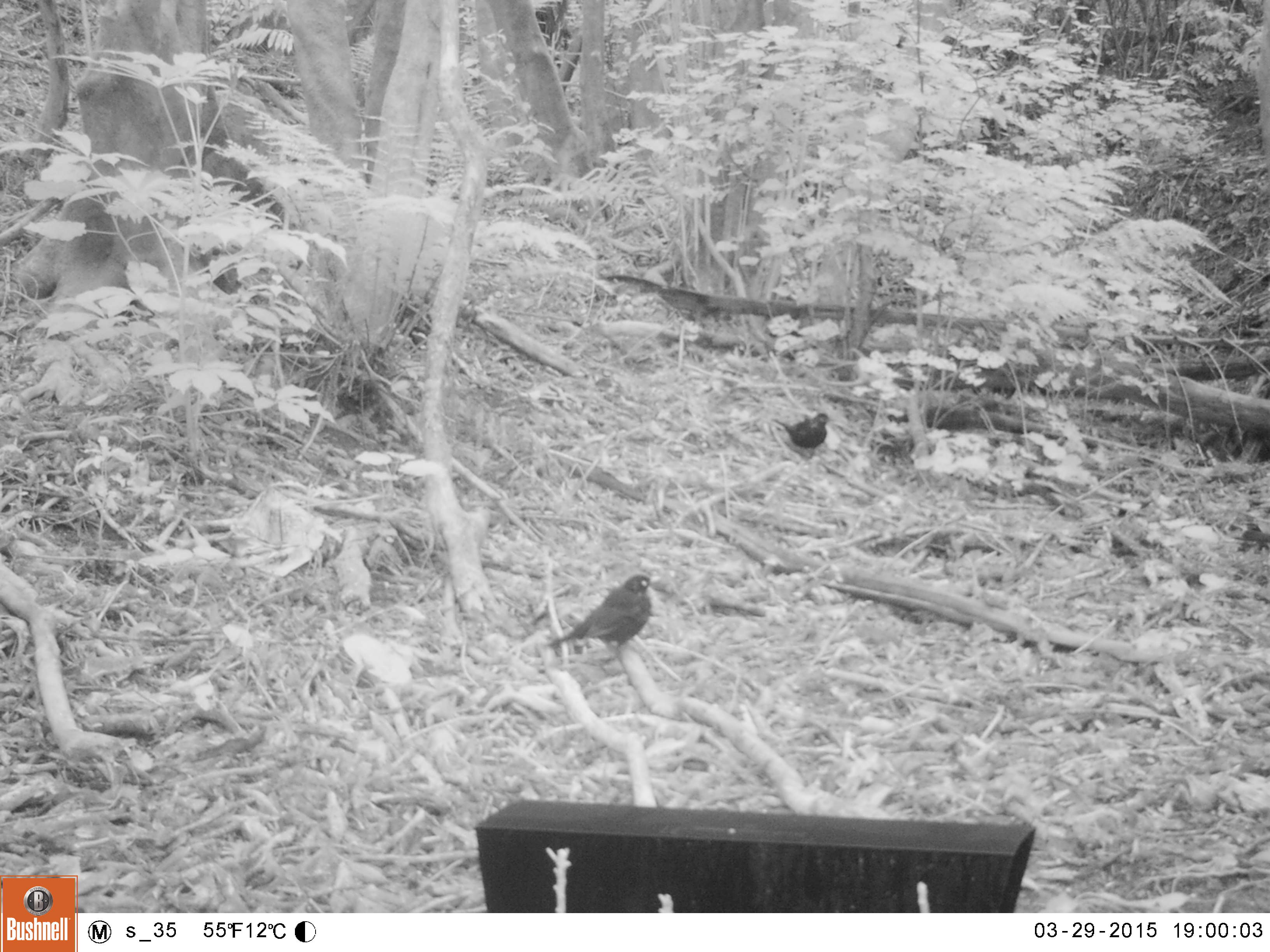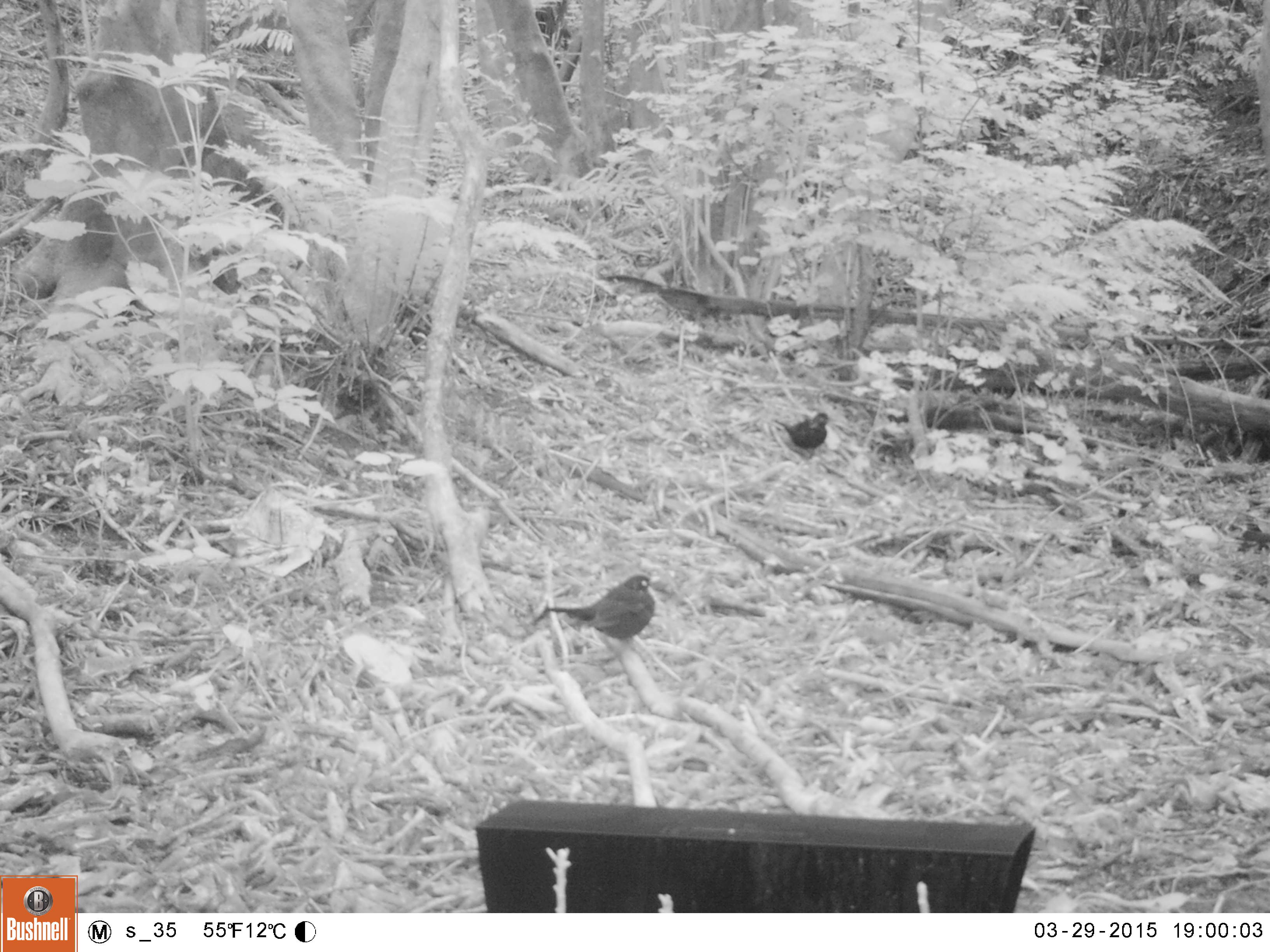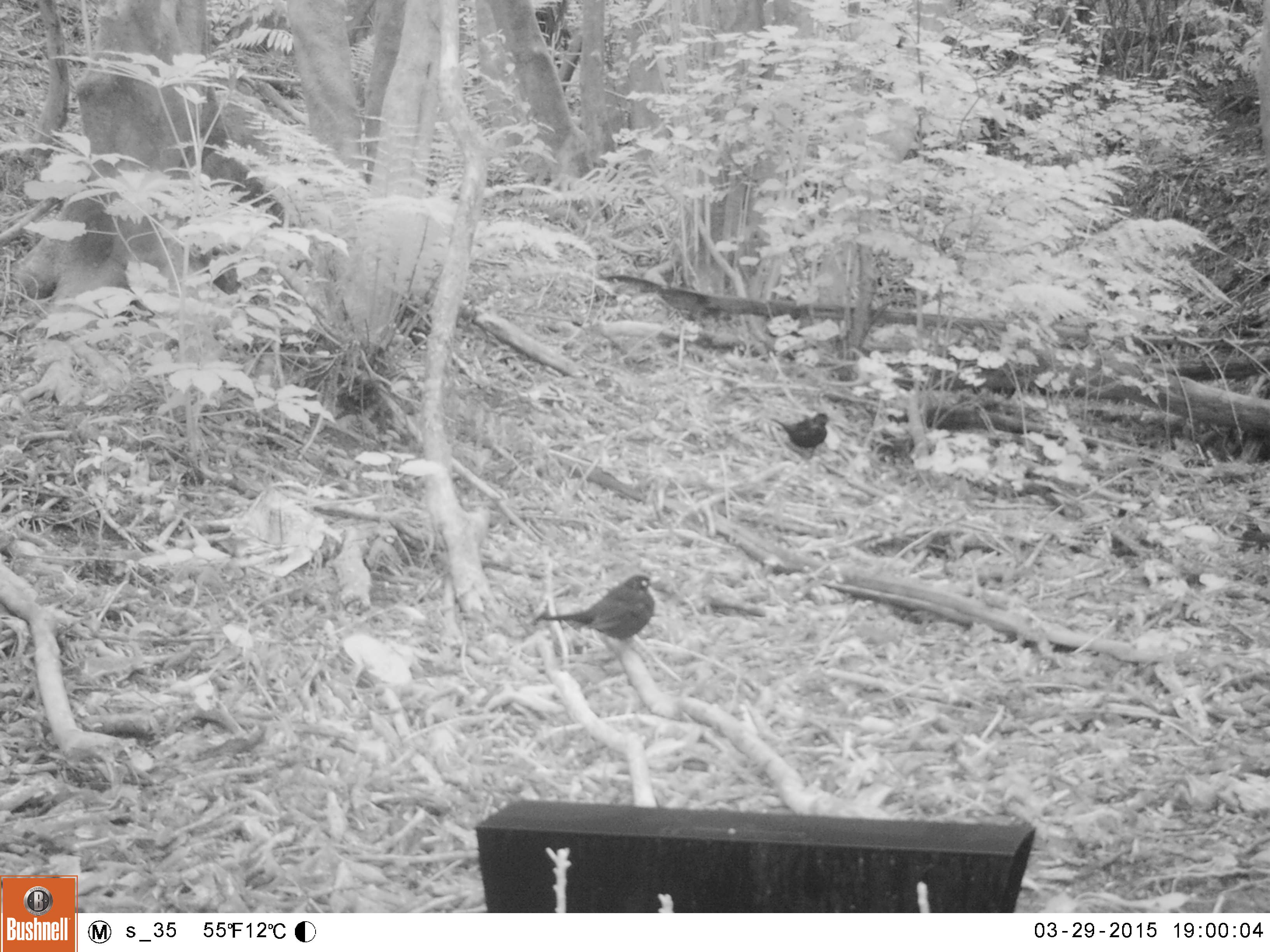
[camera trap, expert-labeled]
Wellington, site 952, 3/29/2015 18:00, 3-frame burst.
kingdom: Animalia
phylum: Chordata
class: Aves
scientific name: Aves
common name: bird